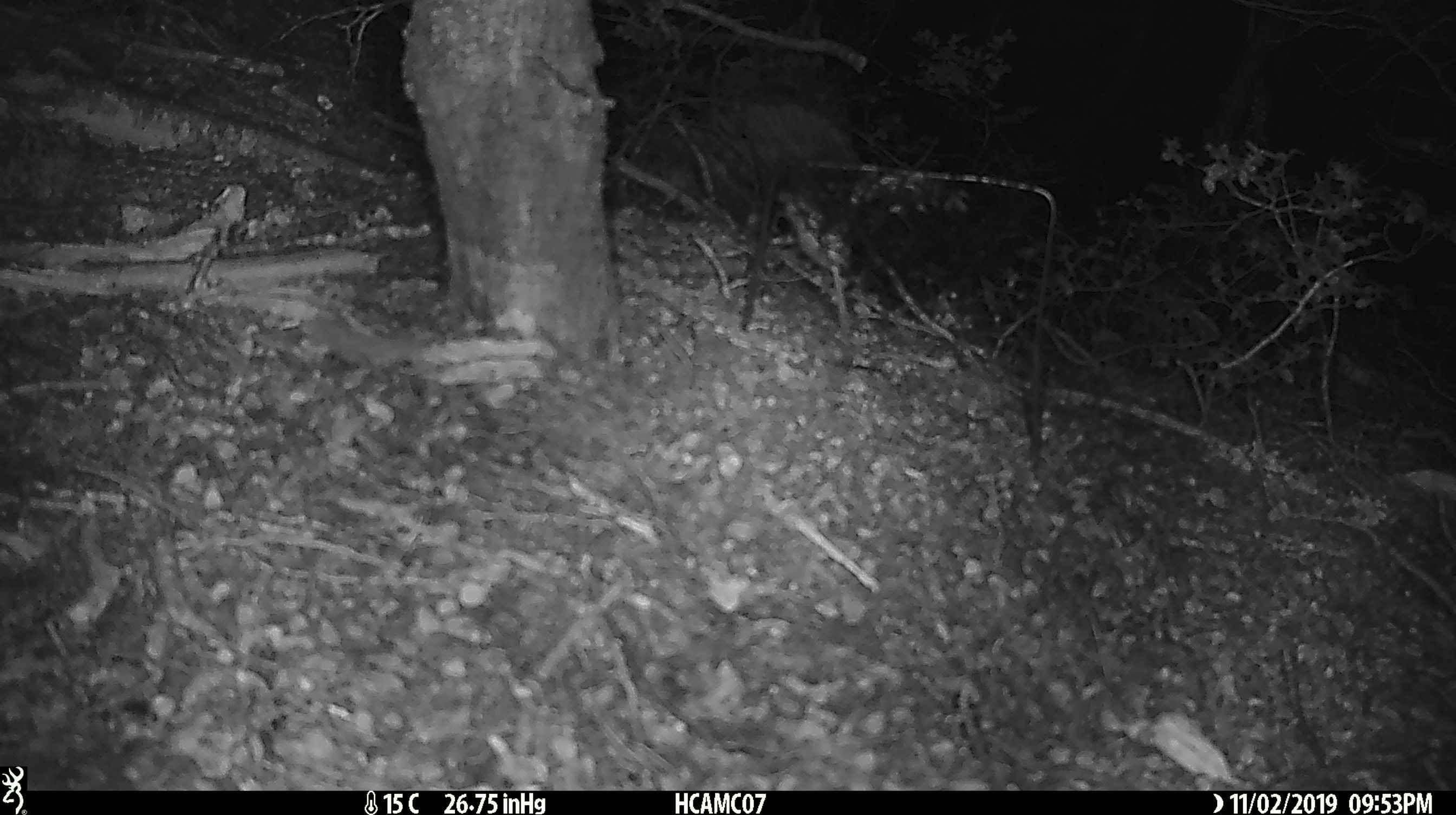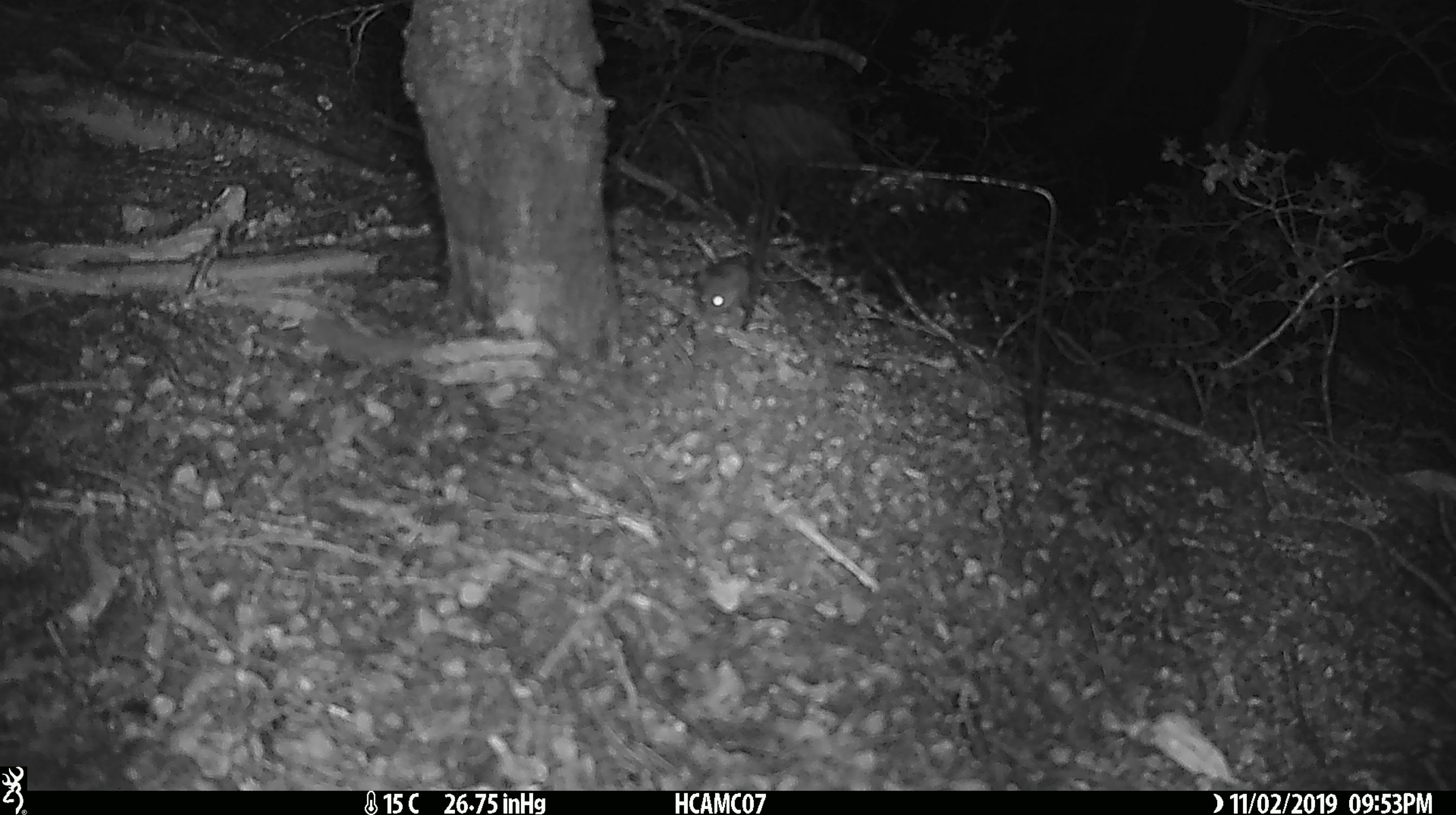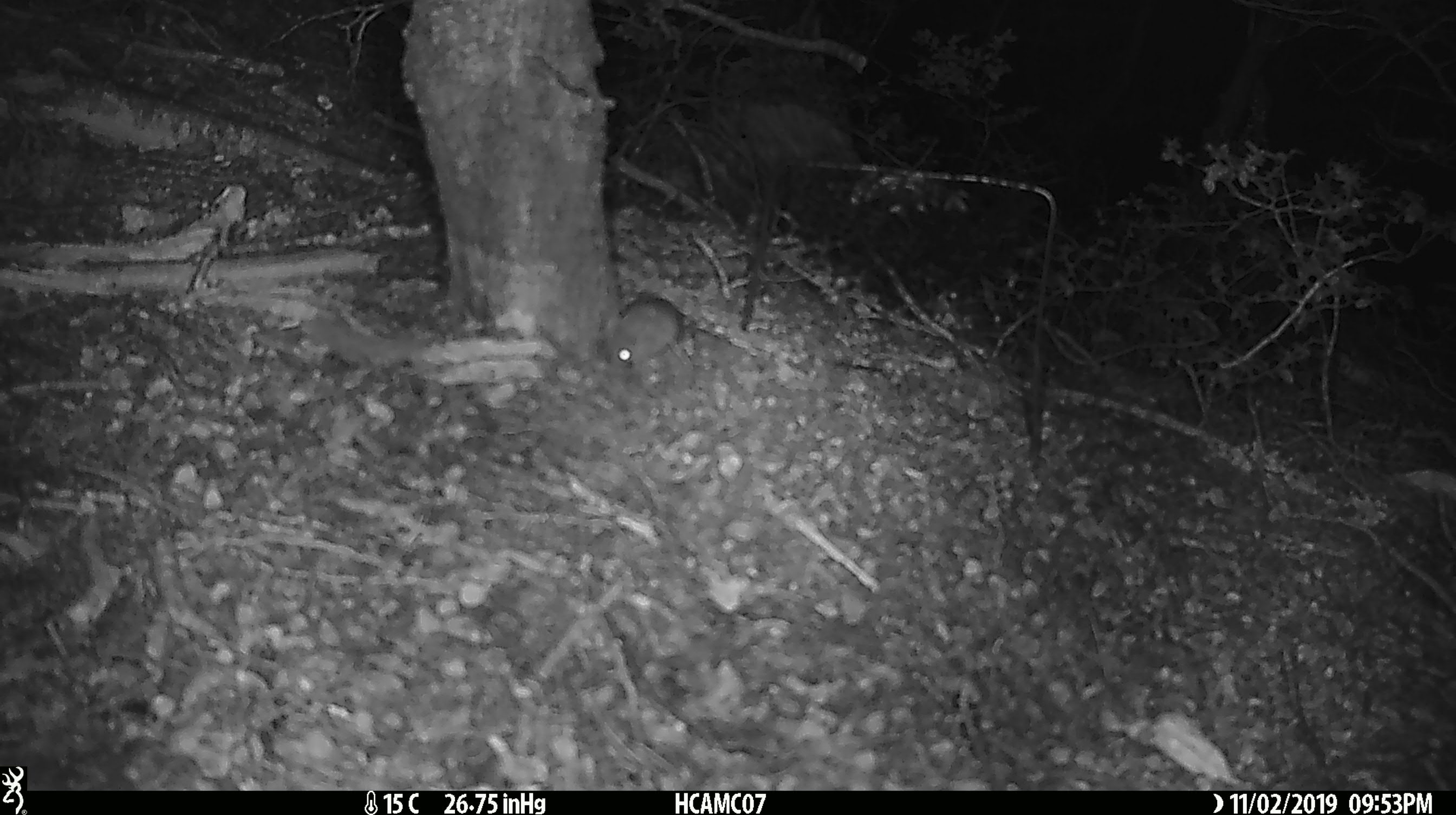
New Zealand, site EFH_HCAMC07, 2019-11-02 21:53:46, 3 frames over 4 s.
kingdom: Animalia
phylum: Chordata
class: Mammalia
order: Rodentia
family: Muridae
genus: Mus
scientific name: Mus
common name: mouse